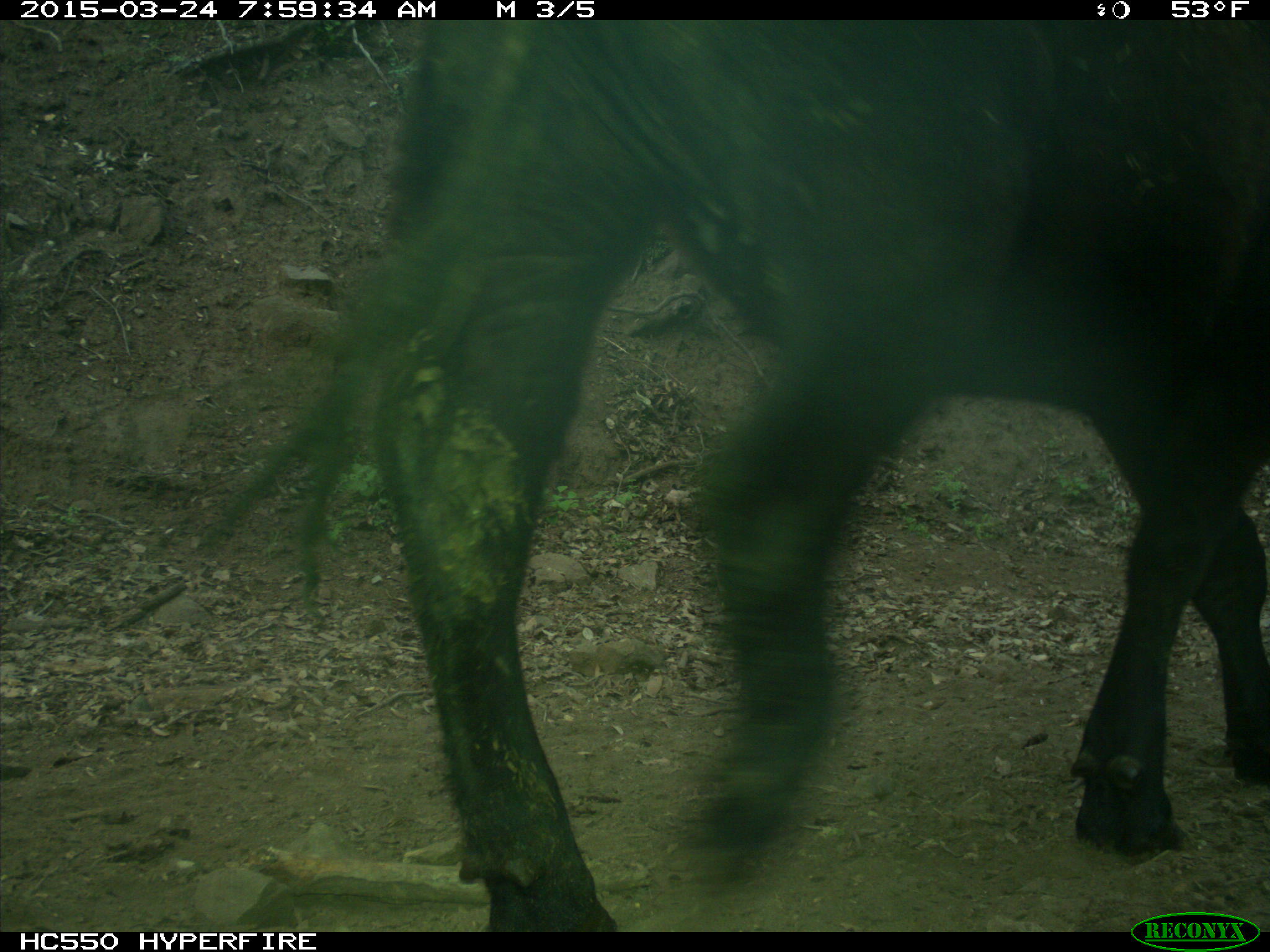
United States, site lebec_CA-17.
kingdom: Animalia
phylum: Chordata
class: Mammalia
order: Artiodactyla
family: Bovidae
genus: Bos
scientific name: Bos taurus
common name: domestic cow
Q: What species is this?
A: Bos taurus (domestic cow).